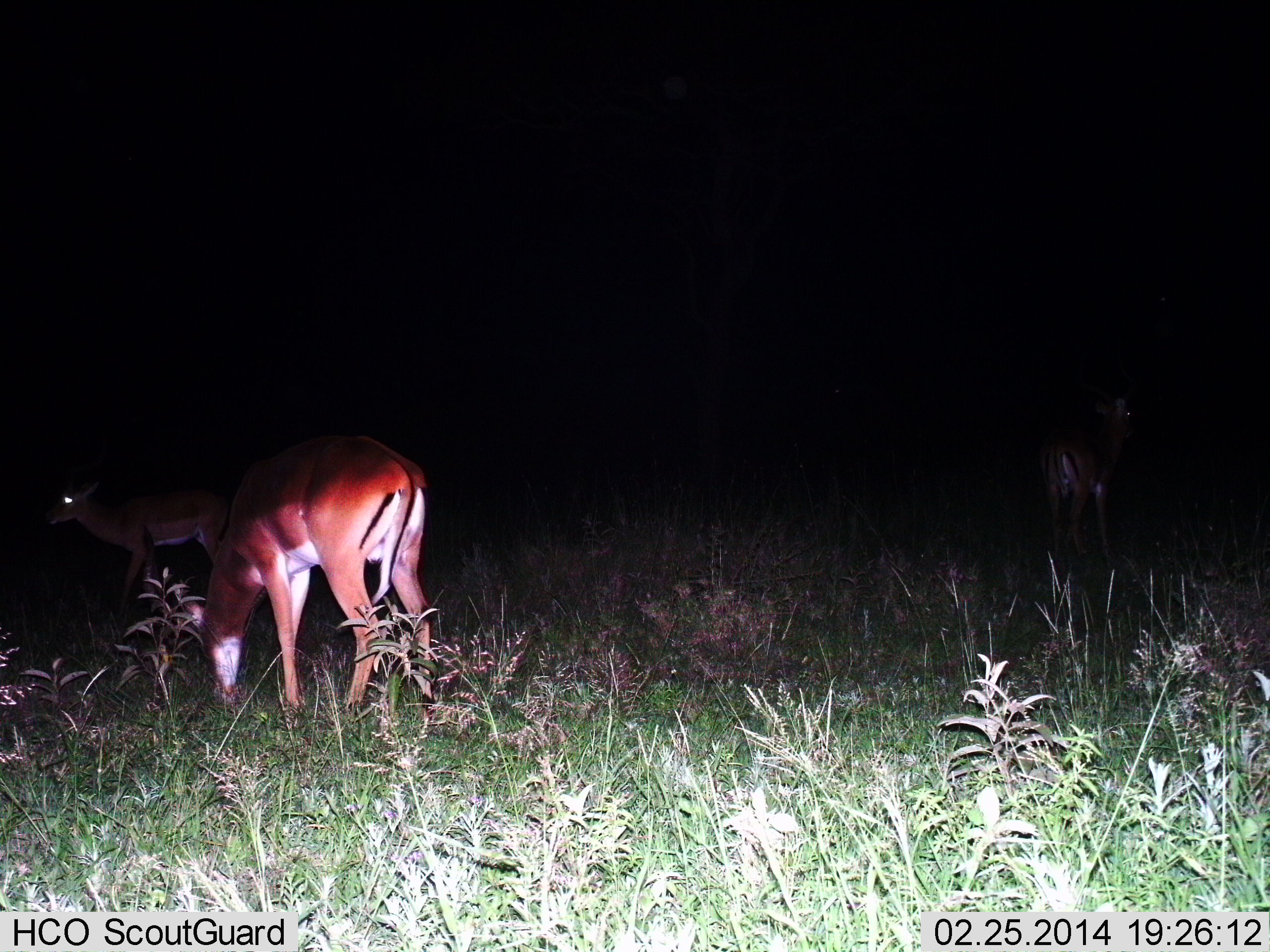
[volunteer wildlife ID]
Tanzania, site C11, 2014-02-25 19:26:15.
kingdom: Animalia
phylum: Chordata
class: Mammalia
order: Artiodactyla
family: Bovidae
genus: Aepyceros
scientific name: Aepyceros melampus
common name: impala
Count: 3.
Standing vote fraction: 60%.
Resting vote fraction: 0%.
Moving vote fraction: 10%.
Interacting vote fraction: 0%.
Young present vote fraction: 0%.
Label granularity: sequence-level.